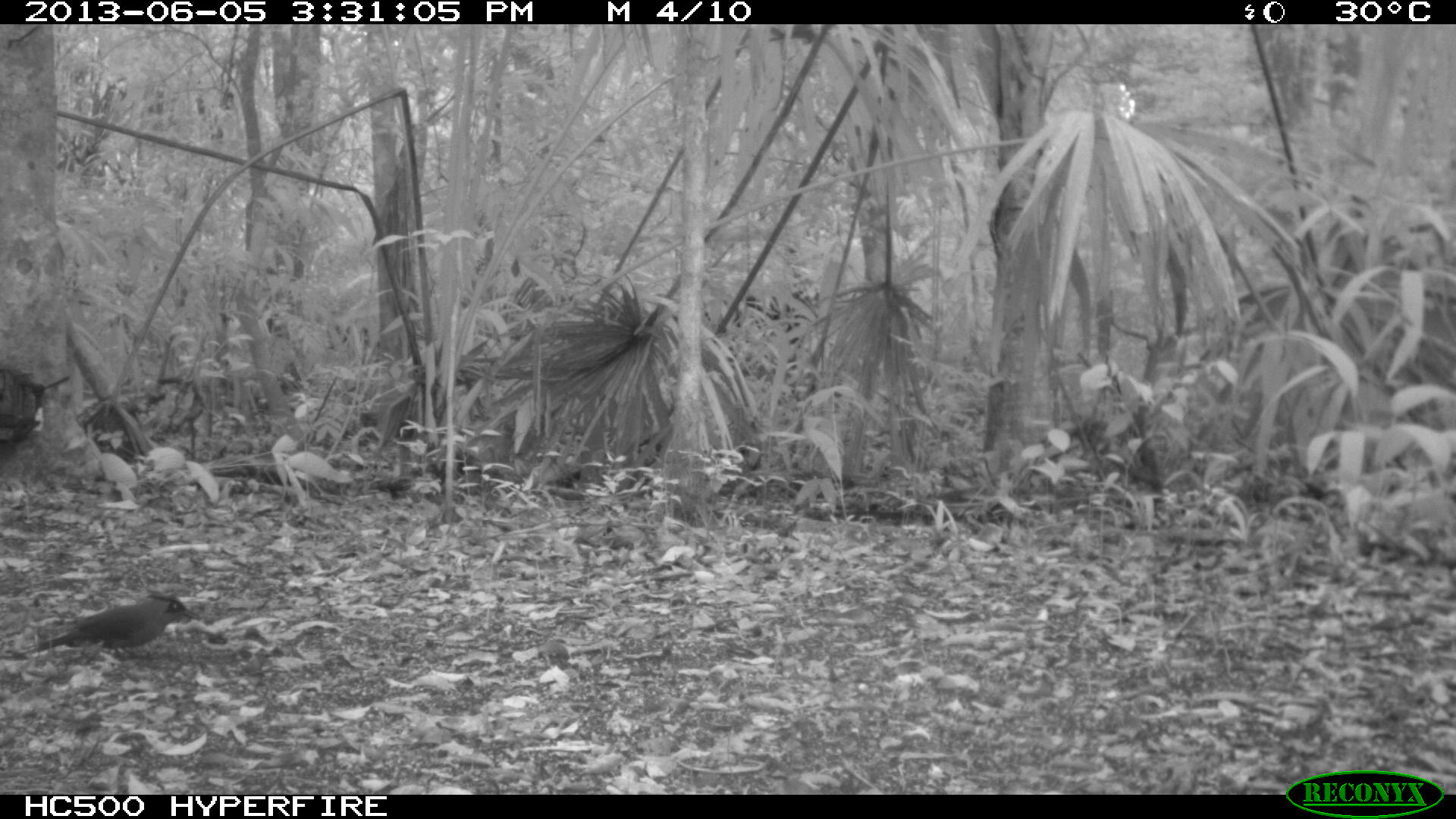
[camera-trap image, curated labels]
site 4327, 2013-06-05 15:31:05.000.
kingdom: Animalia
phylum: Chordata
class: Aves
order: Coraciiformes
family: Momotidae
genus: Momotus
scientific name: Momotus momota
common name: amazonian motmot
Momotus momota (amazonian motmot), count 1.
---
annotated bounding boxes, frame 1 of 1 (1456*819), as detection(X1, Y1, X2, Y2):
momotus momota: detection(21, 592, 202, 661); detection(0, 365, 73, 460)